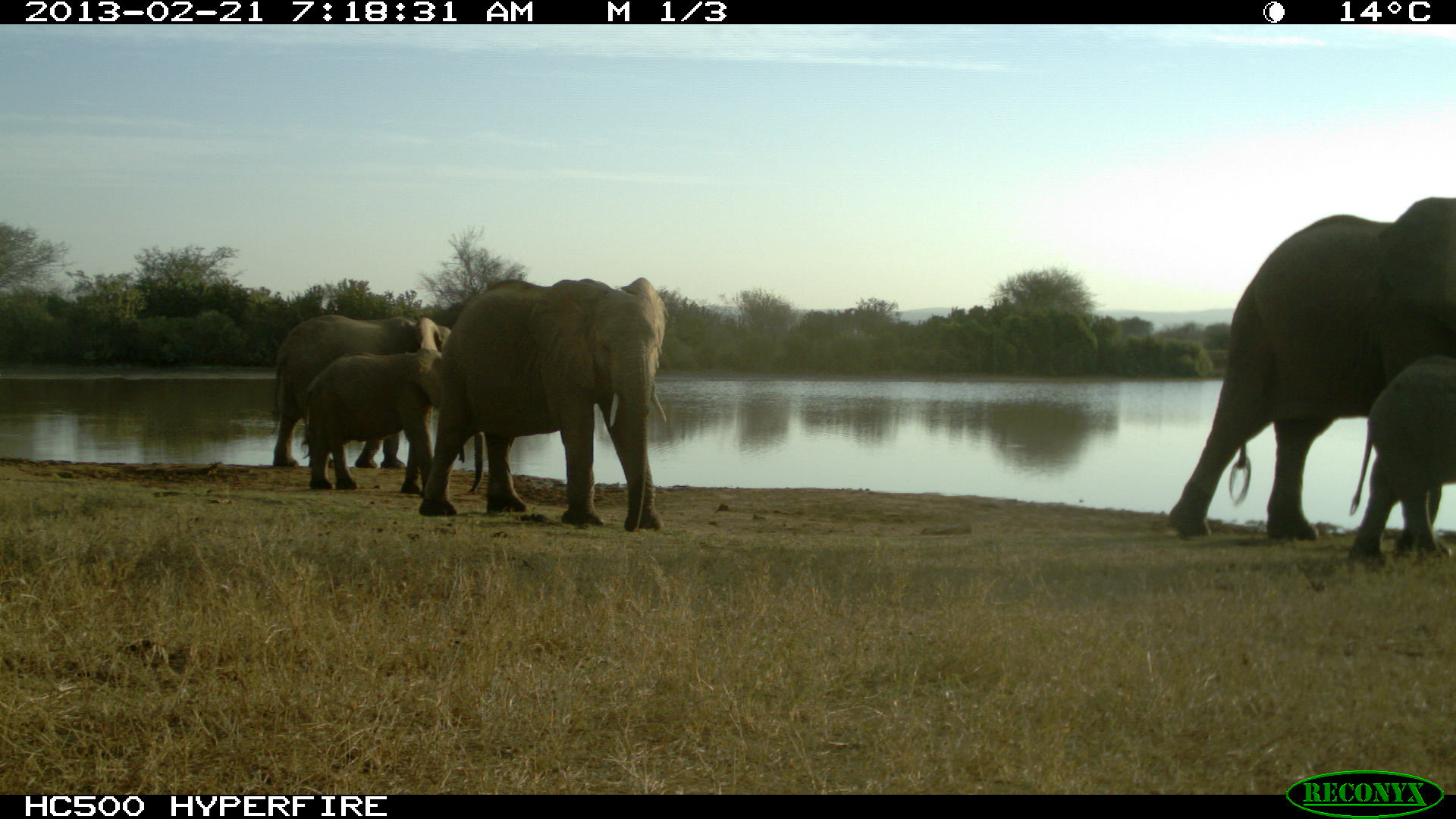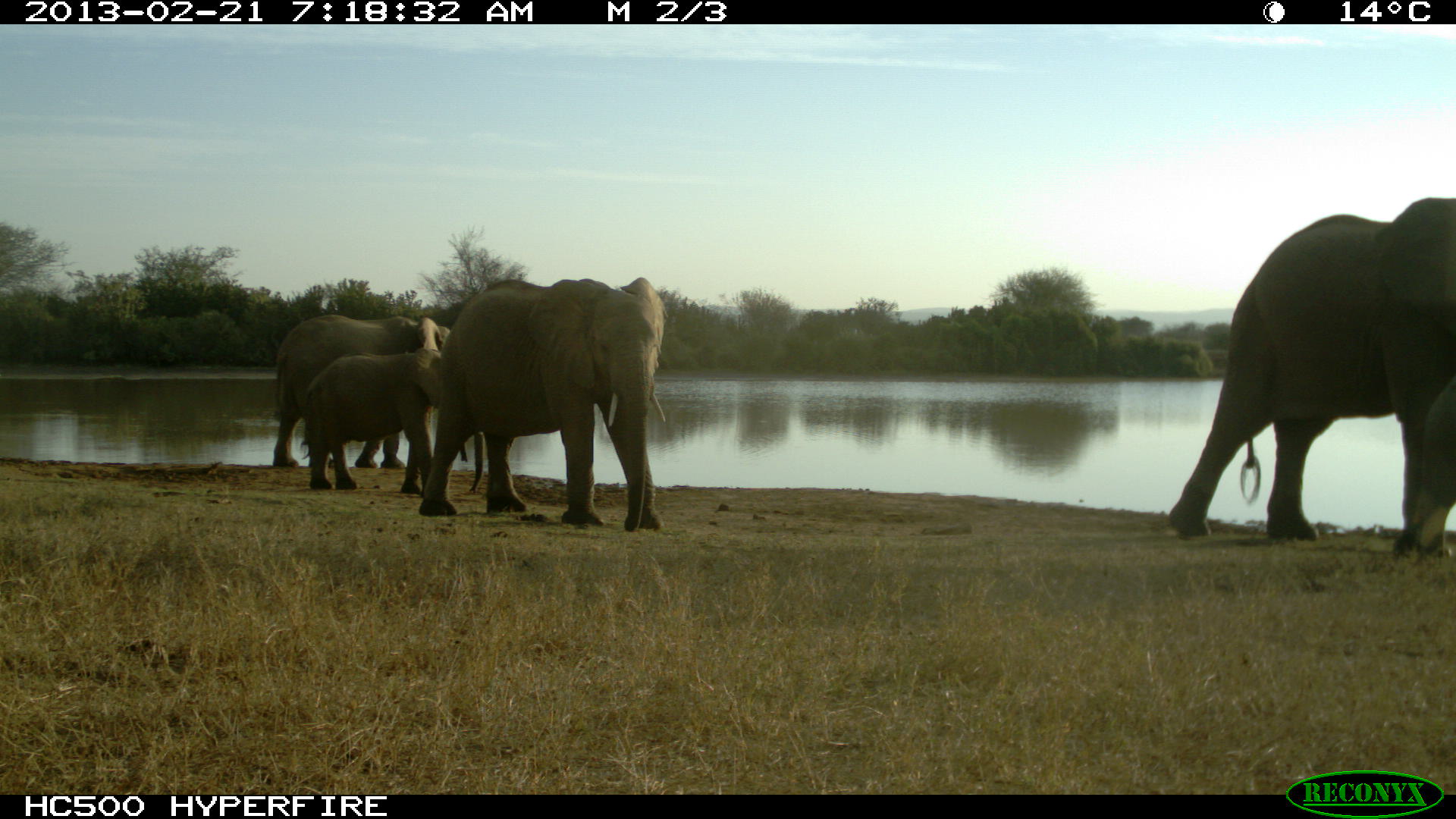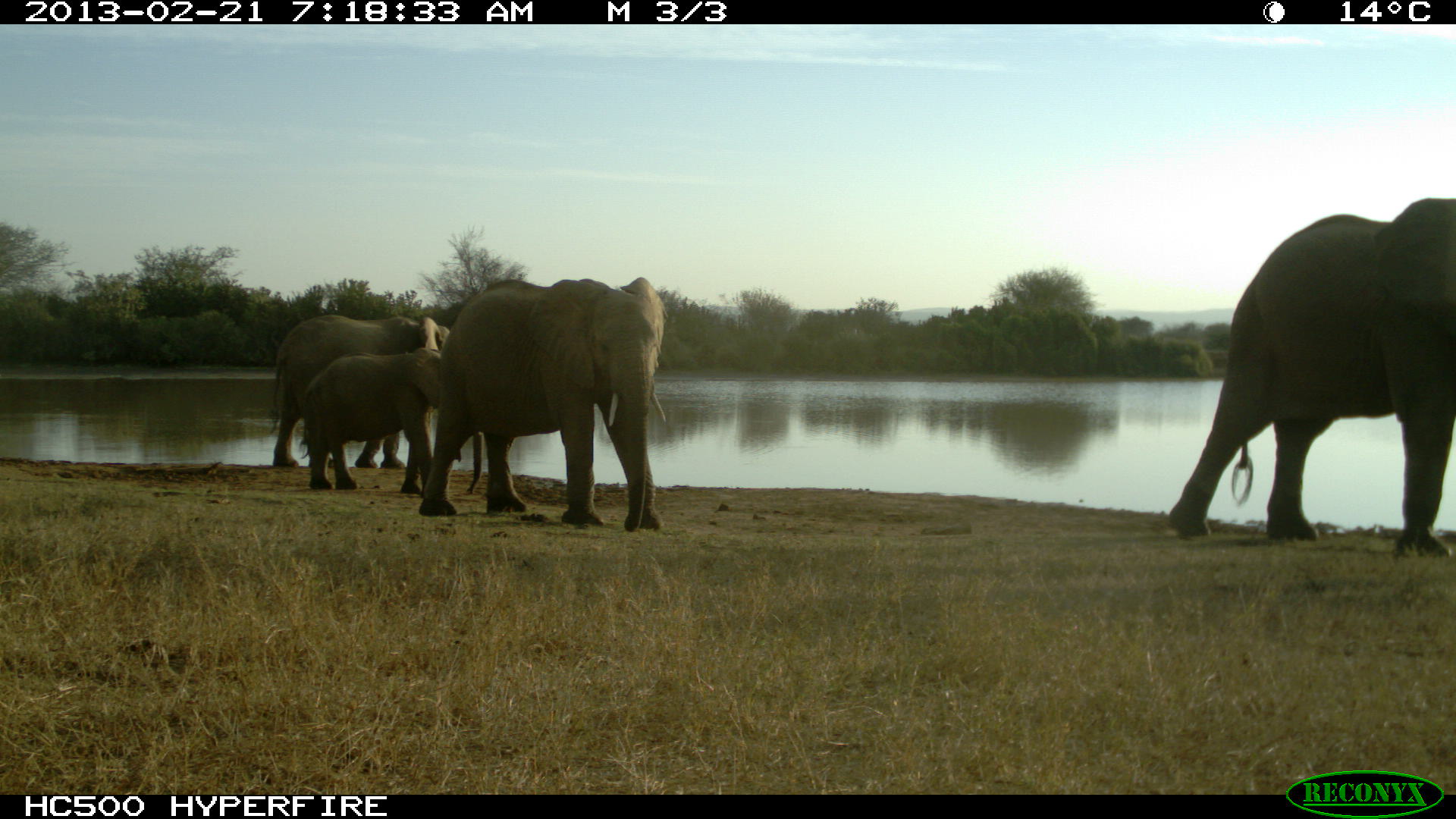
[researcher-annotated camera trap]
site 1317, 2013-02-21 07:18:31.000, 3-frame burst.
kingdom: Animalia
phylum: Chordata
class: Mammalia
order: Proboscidea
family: Elephantidae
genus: Loxodonta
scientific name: Loxodonta africana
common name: african bush elephant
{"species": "Loxodonta africana (african bush elephant)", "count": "6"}